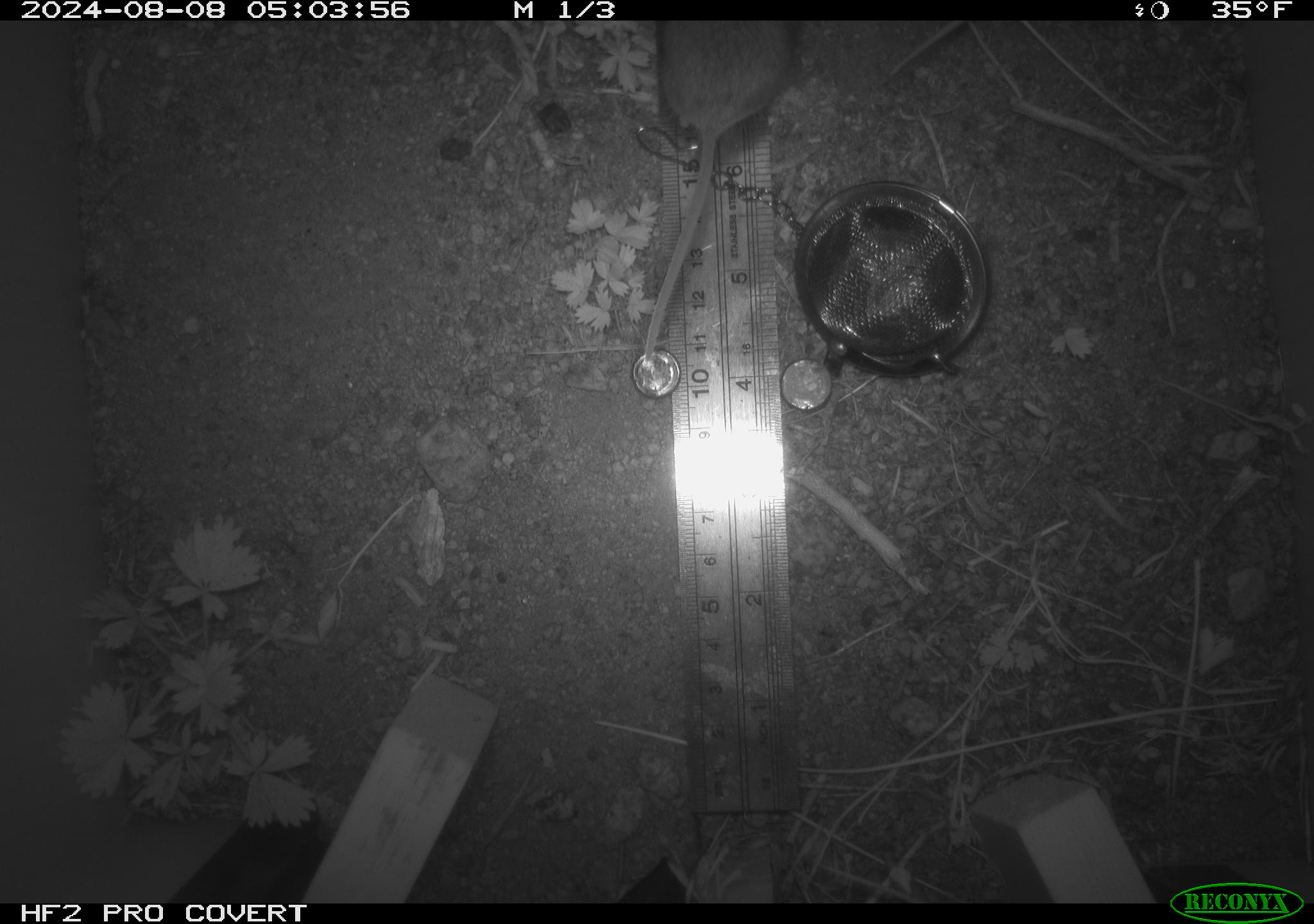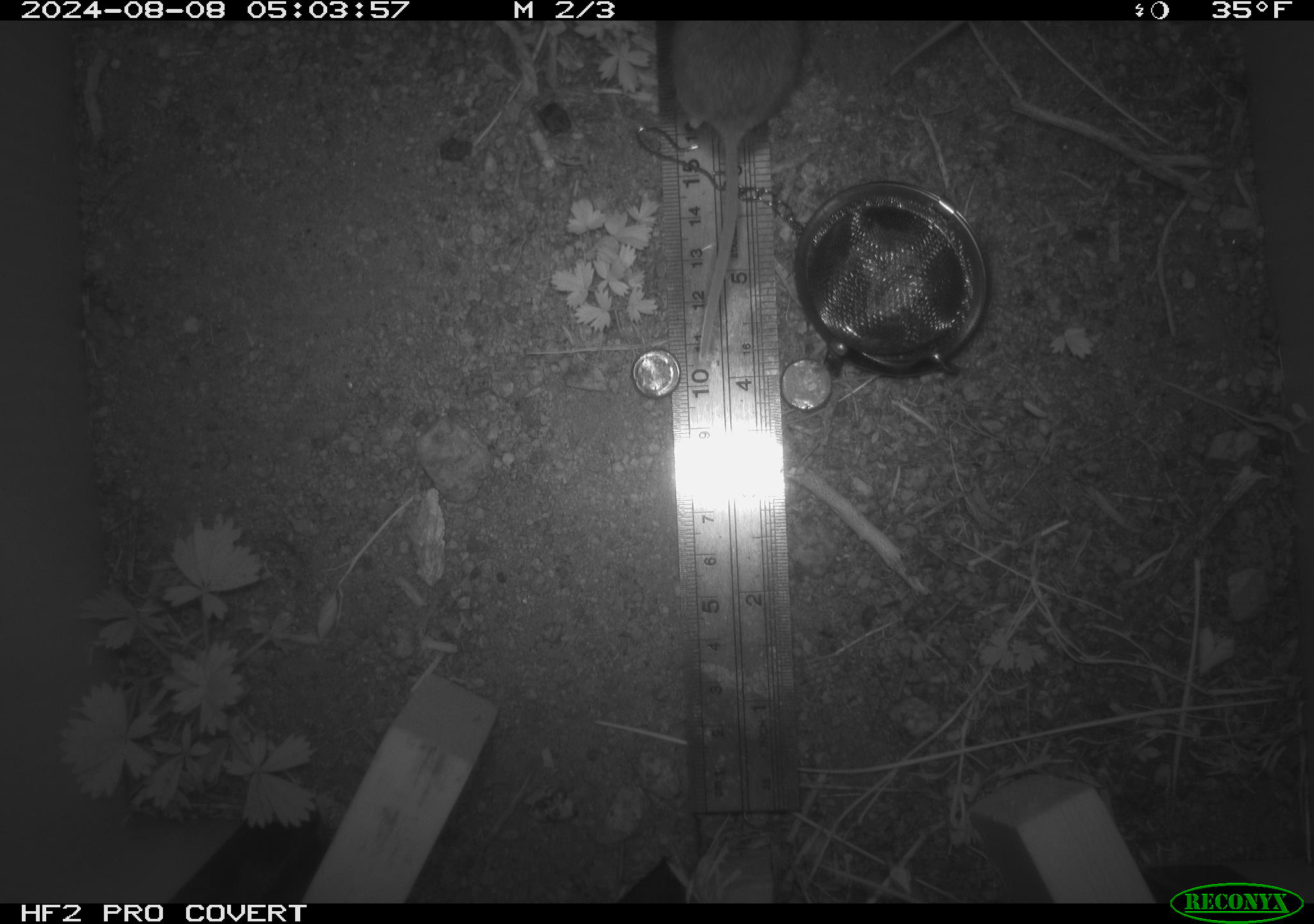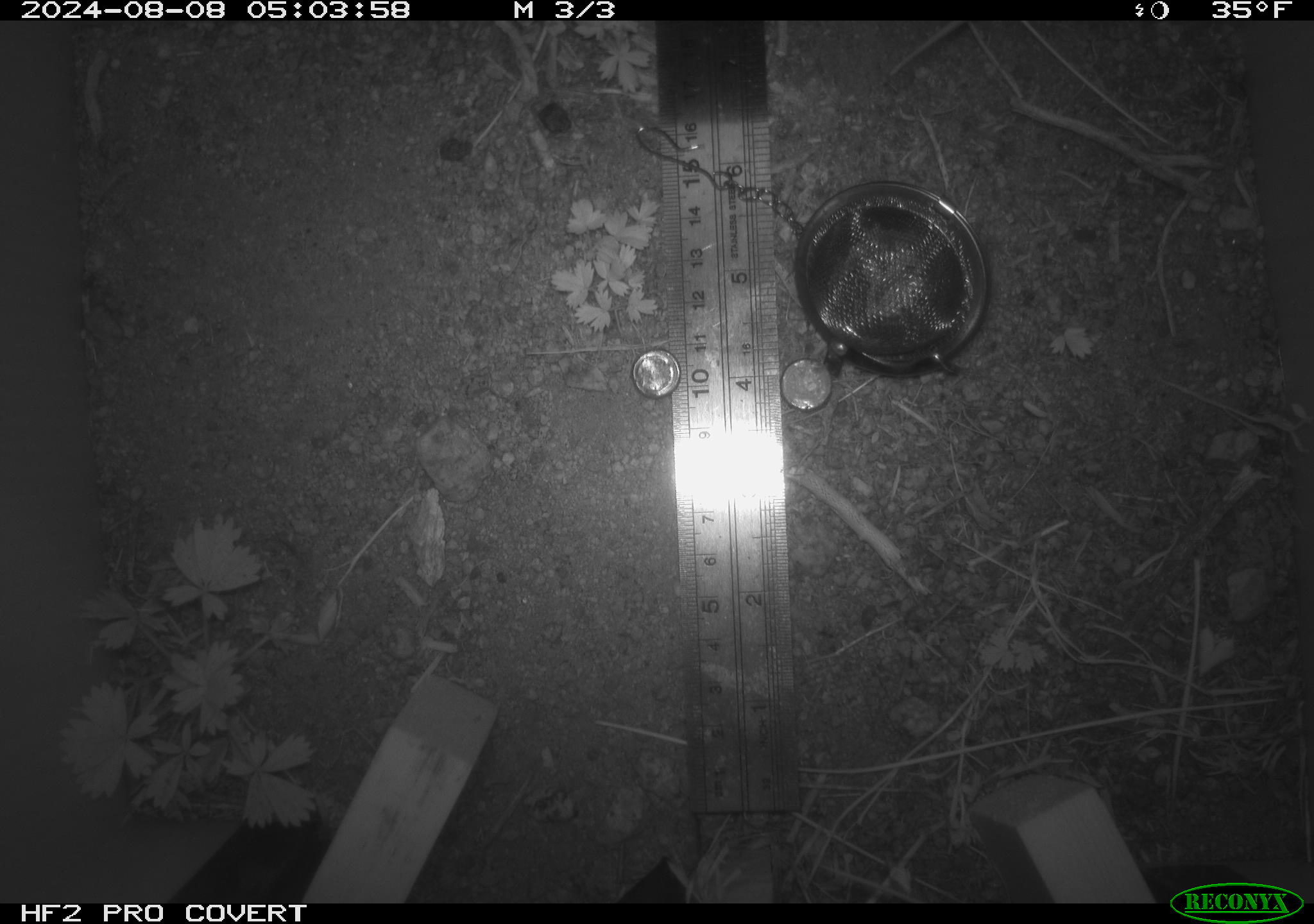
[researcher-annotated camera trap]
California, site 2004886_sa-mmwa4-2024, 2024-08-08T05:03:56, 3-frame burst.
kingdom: Animalia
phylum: Chordata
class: Mammalia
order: Rodentia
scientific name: Rodentia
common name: mouse species